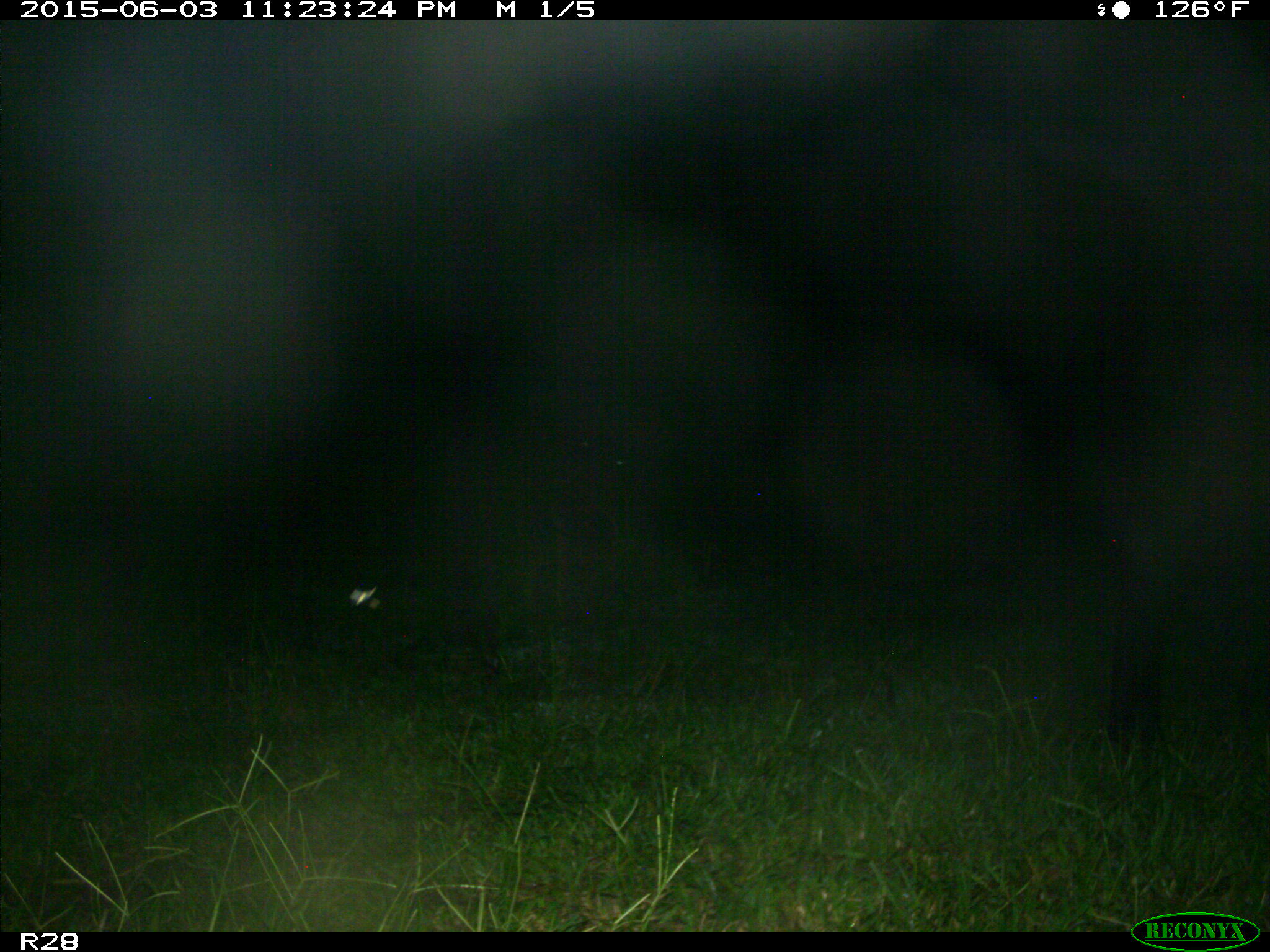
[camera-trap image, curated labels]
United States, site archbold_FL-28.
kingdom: Animalia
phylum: Chordata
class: Mammalia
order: Artiodactyla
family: Bovidae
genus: Bos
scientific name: Bos taurus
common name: domestic cow